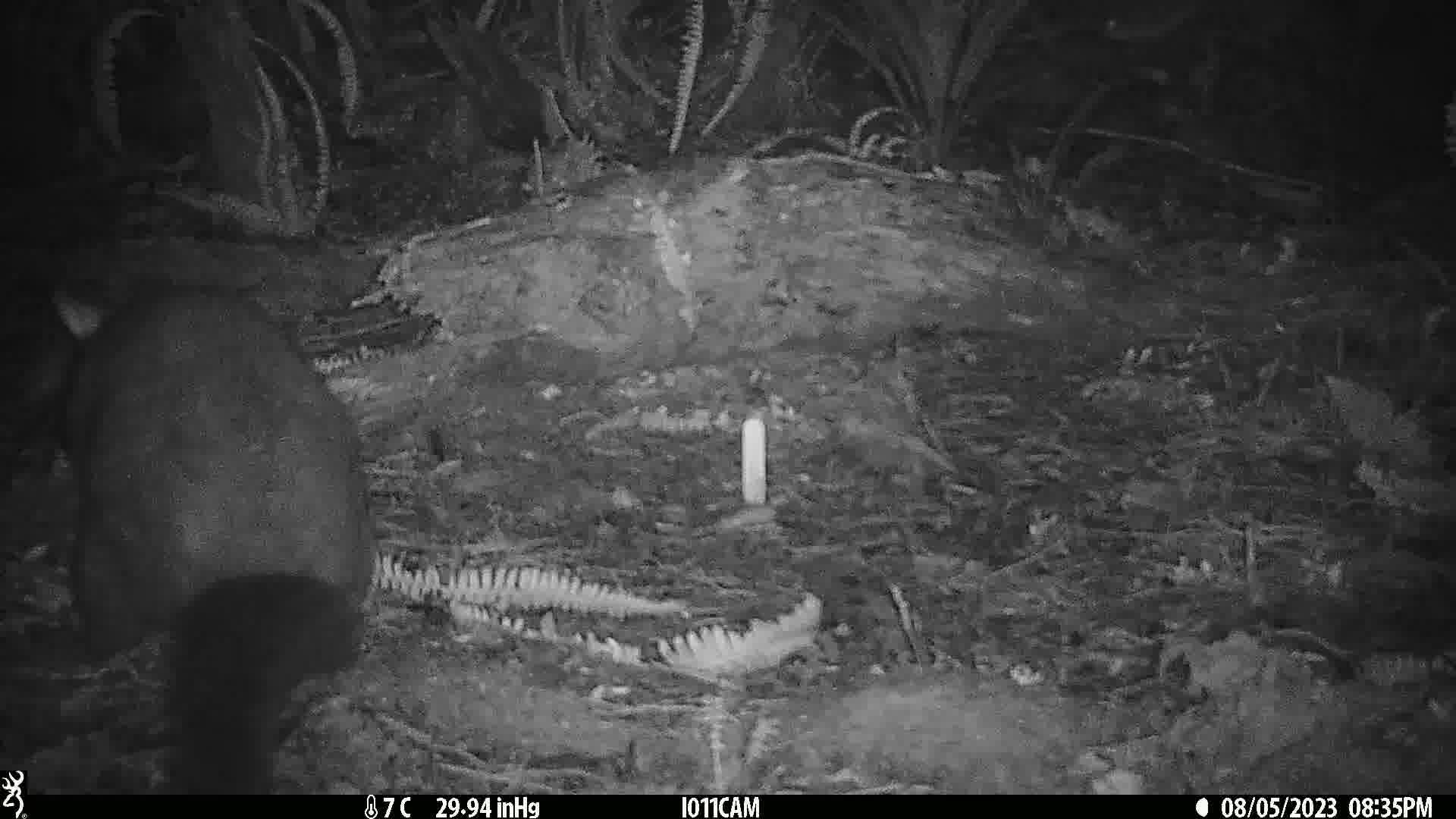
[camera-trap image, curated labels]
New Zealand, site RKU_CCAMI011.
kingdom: Animalia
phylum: Chordata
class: Mammalia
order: Diprotodontia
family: Phalangeridae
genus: Trichosurus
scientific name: Trichosurus vulpecula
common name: common brushtail possum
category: possum